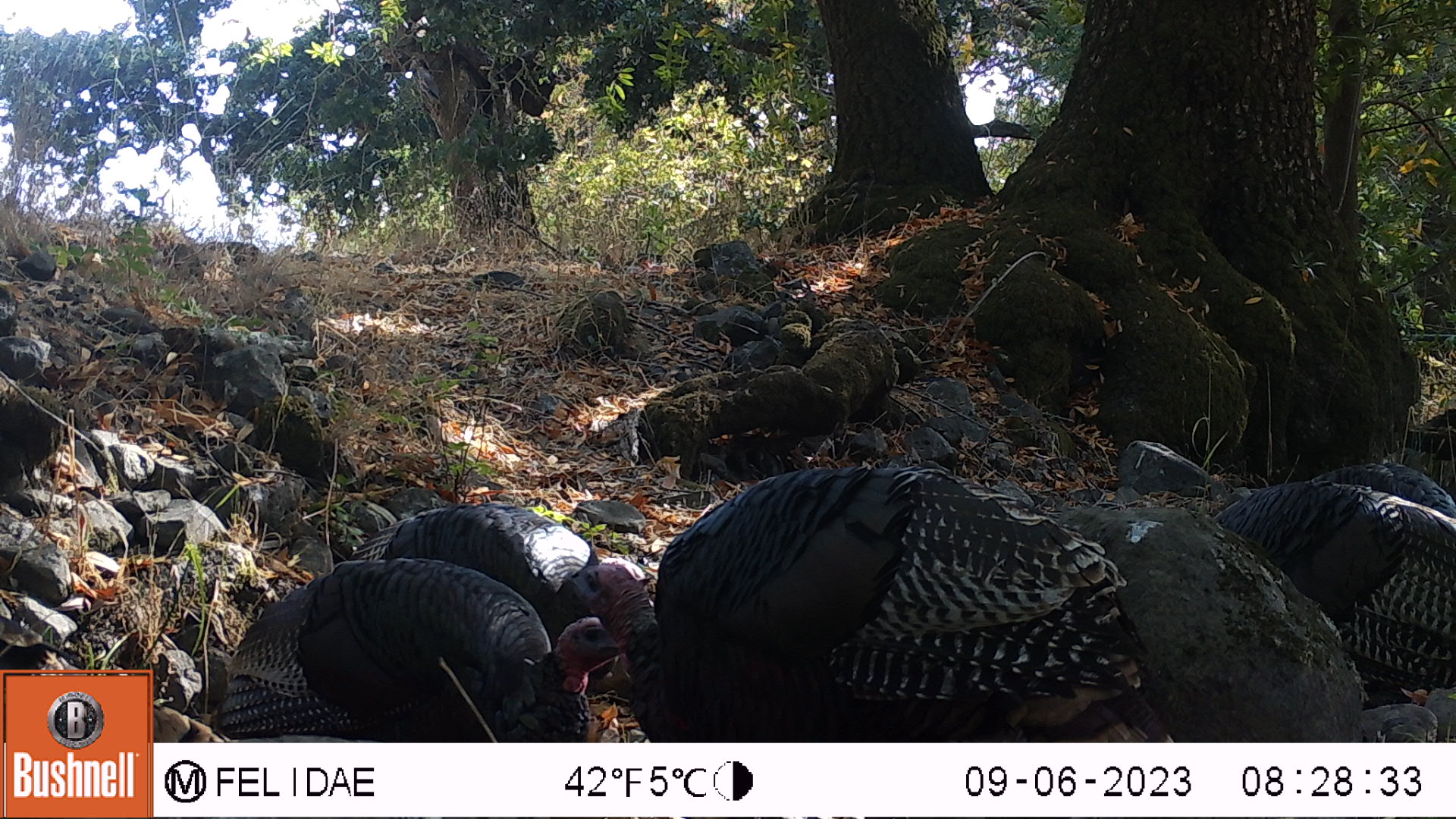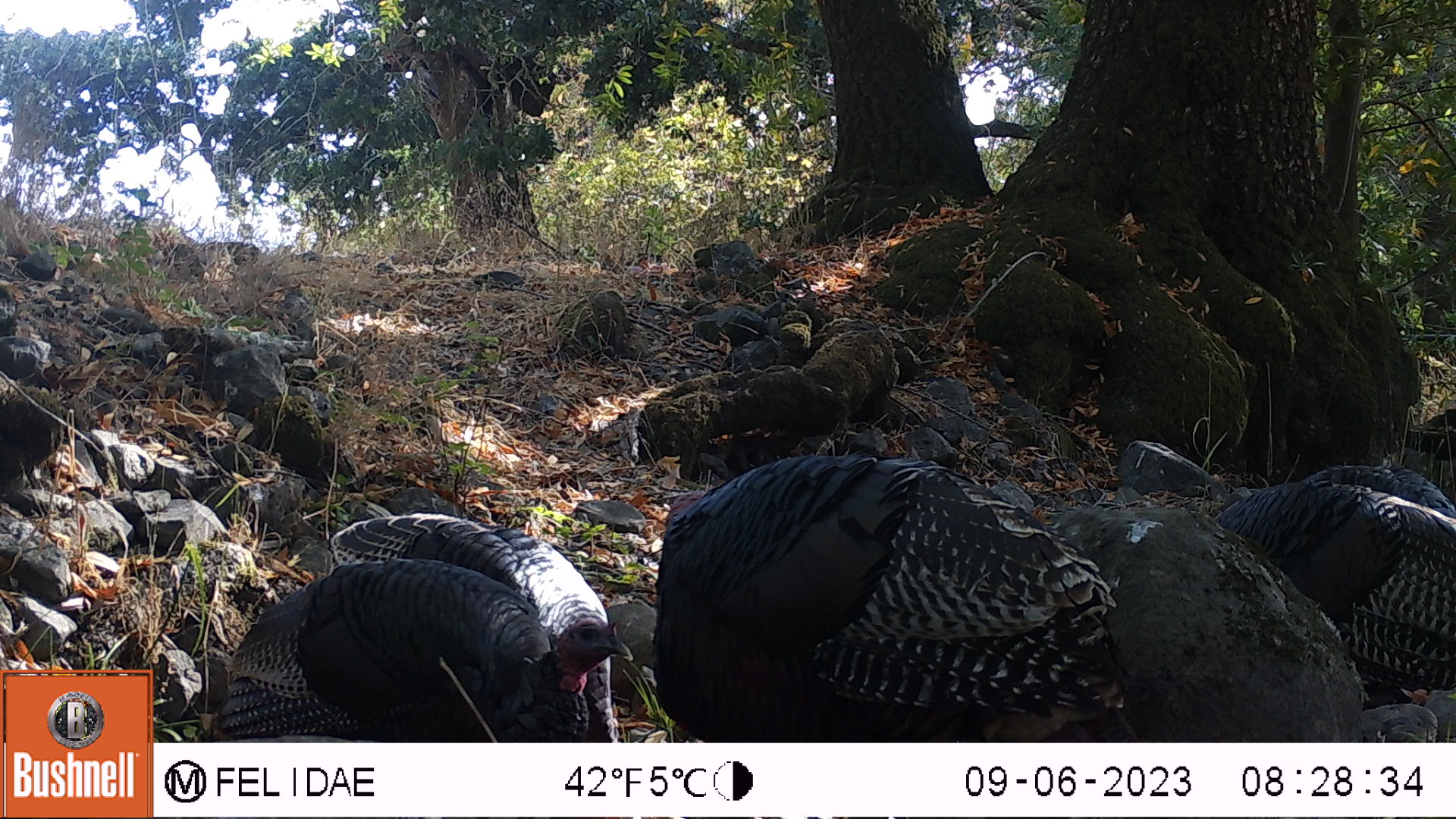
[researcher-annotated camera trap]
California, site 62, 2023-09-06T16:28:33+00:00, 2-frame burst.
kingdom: Animalia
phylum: Chordata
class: Aves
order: Galliformes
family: Phasianidae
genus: Meleagris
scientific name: Meleagris gallopavo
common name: turkey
Turkey (Meleagris gallopavo).